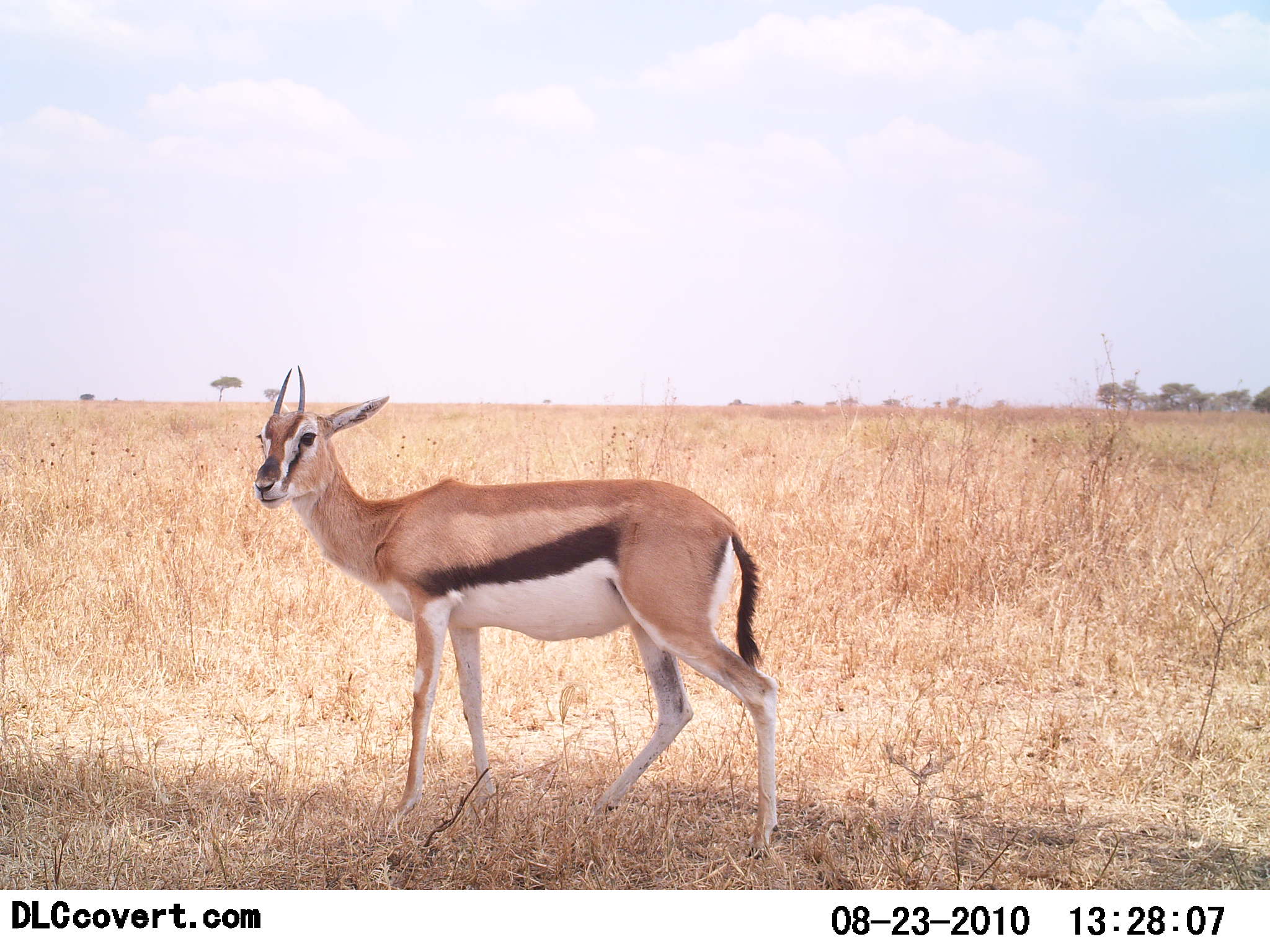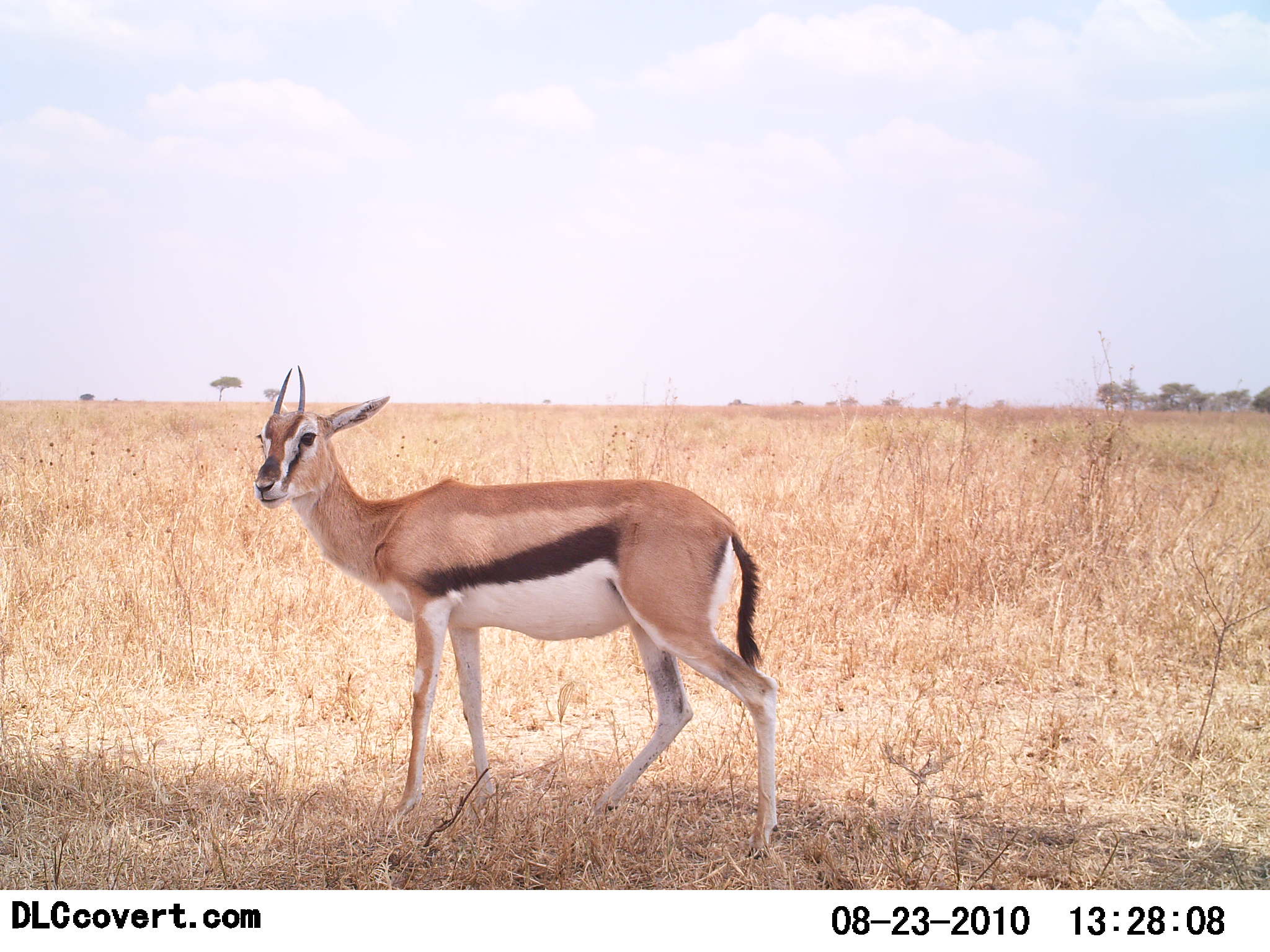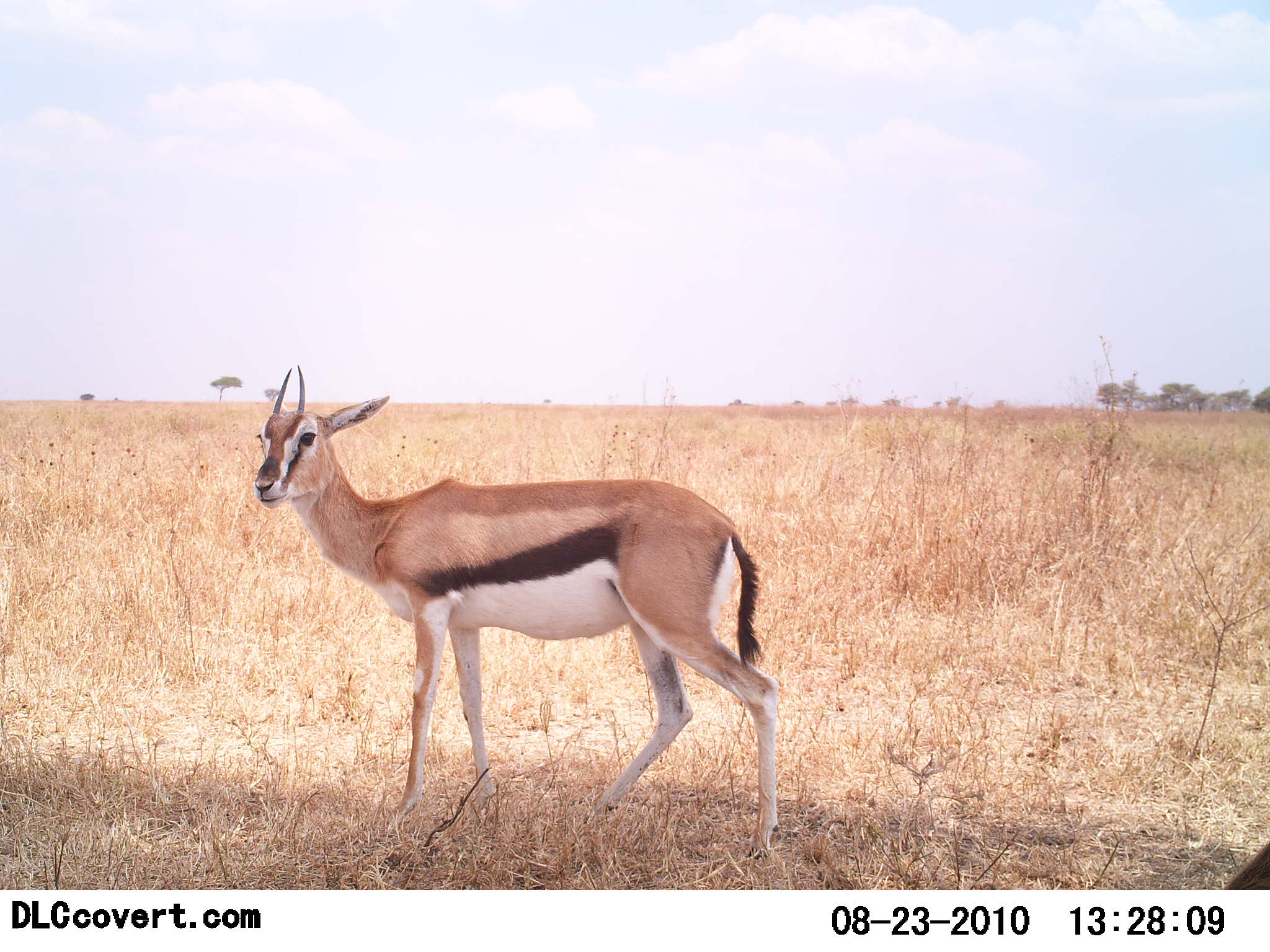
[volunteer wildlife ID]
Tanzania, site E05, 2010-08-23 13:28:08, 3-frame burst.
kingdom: Animalia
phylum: Chordata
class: Mammalia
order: Artiodactyla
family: Bovidae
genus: Eudorcas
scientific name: Eudorcas thomsonii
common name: thomson's gazelle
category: gazellethomsons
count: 1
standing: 100%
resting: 0%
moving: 0%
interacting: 0%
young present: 0%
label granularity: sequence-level